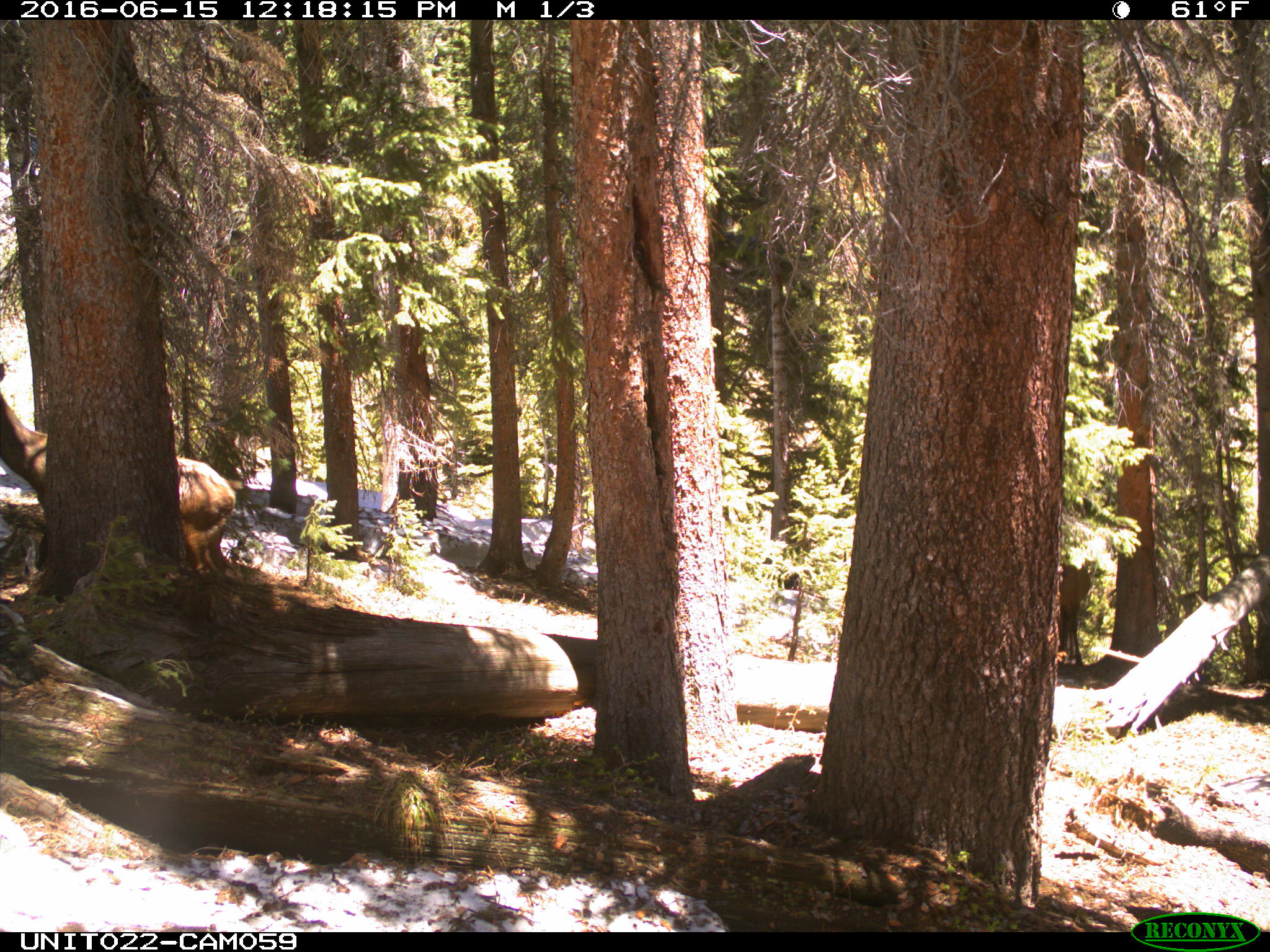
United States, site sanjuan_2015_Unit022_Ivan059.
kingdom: Animalia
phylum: Chordata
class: Mammalia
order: Artiodactyla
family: Cervidae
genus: Cervus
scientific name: Cervus elaphus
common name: red deer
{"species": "Cervus elaphus (red deer)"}